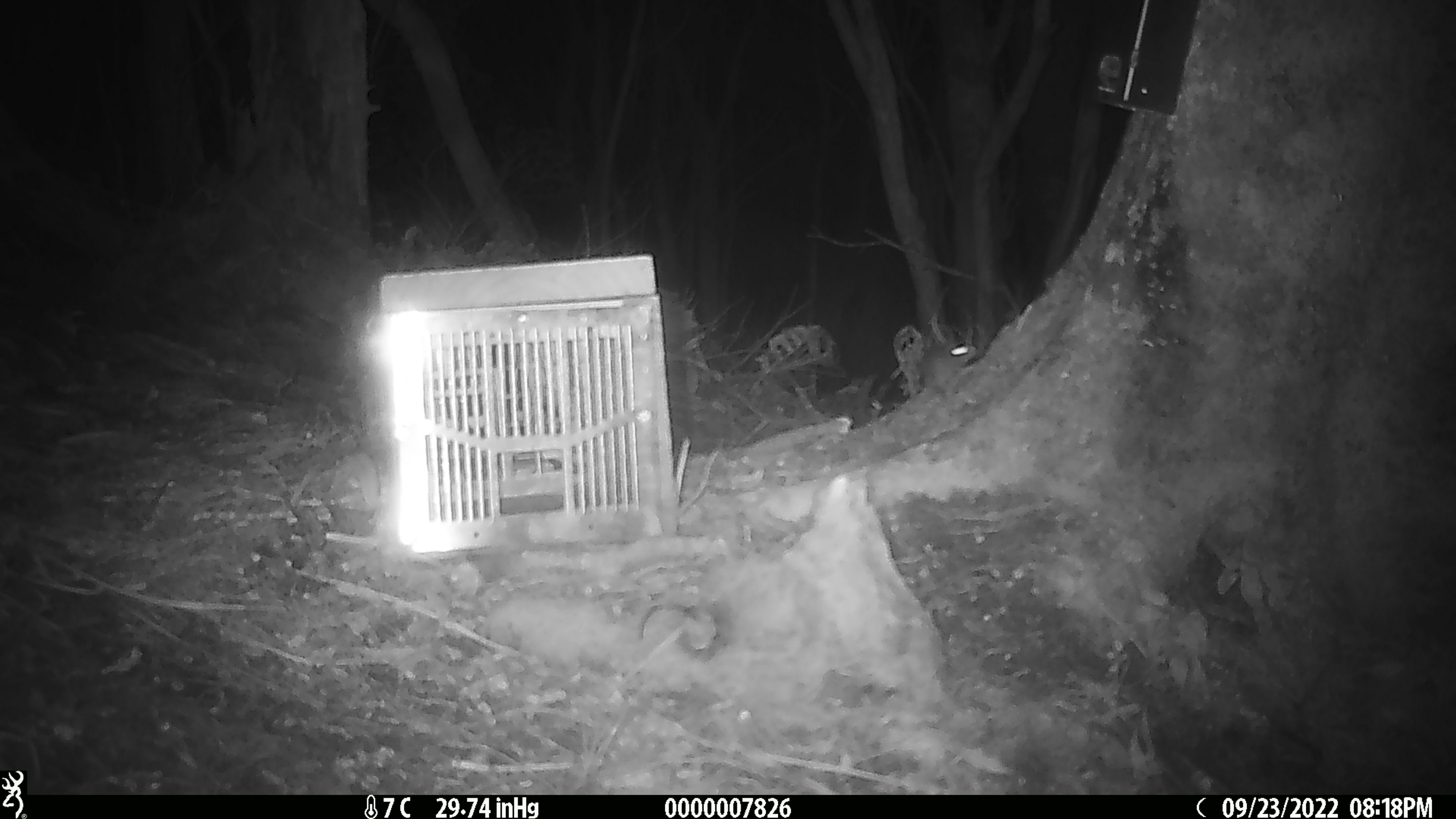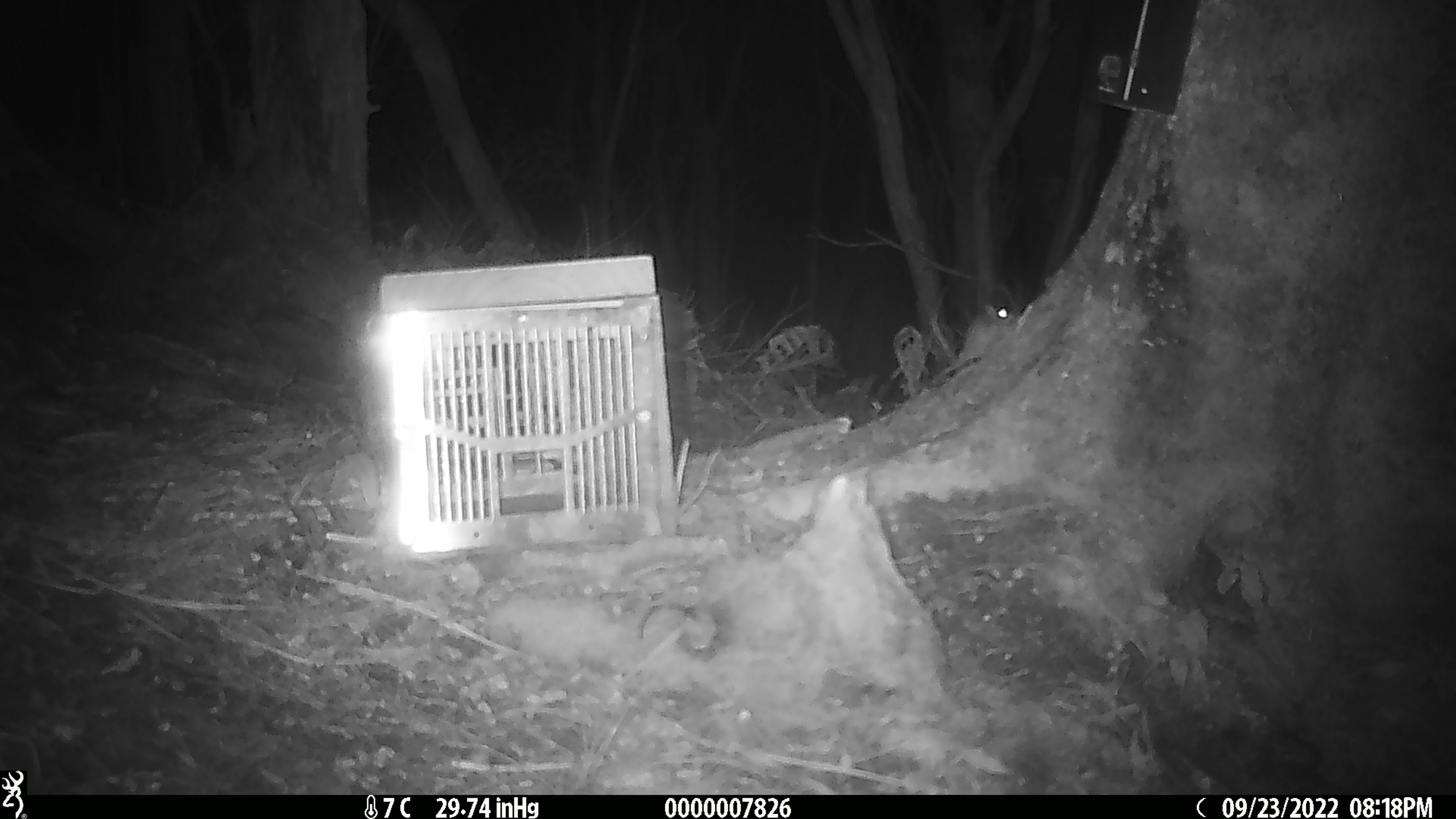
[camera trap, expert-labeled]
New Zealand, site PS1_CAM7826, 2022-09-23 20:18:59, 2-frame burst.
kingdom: Animalia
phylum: Chordata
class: Mammalia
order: Rodentia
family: Muridae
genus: Mus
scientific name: Mus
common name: mouse